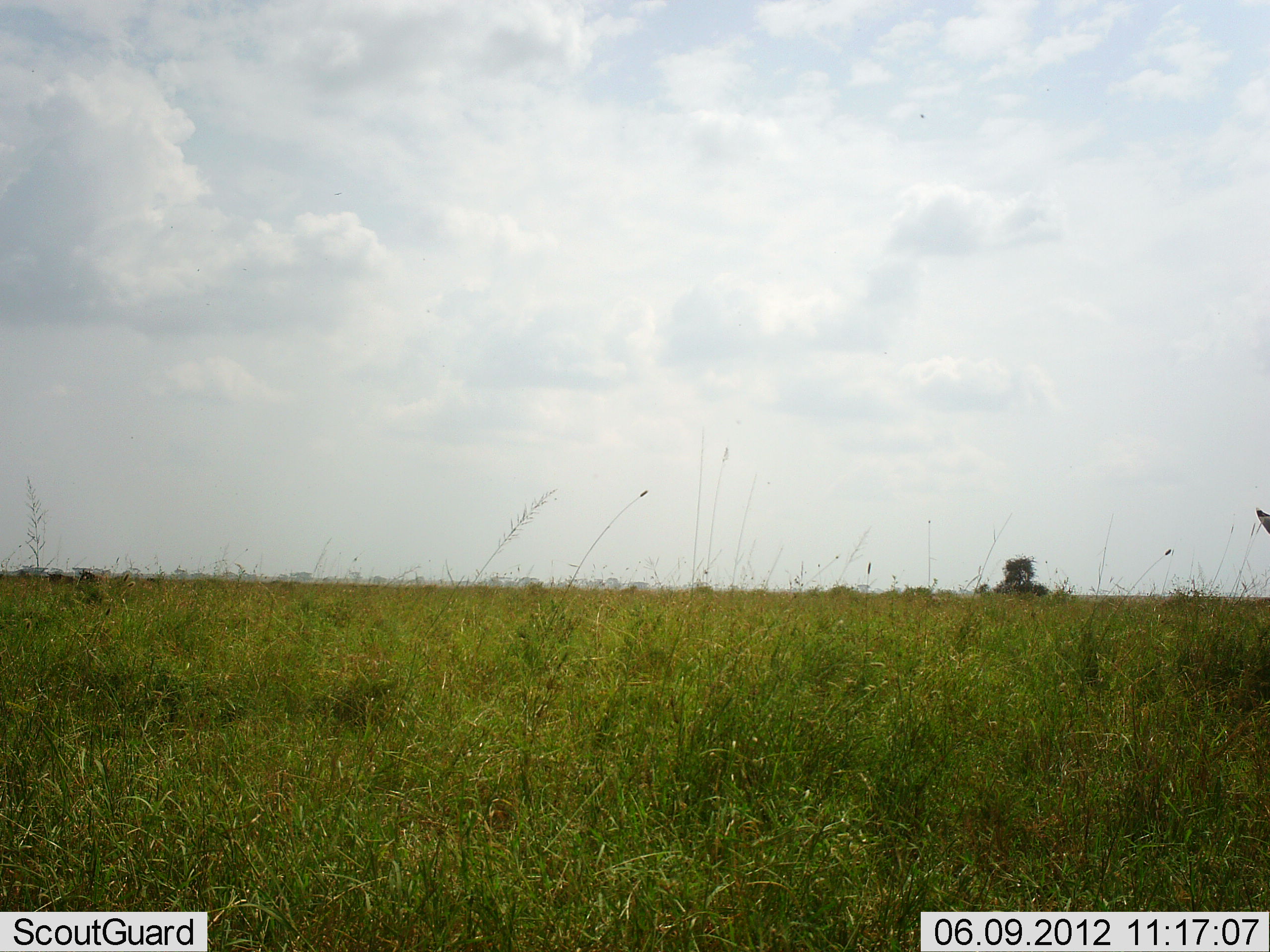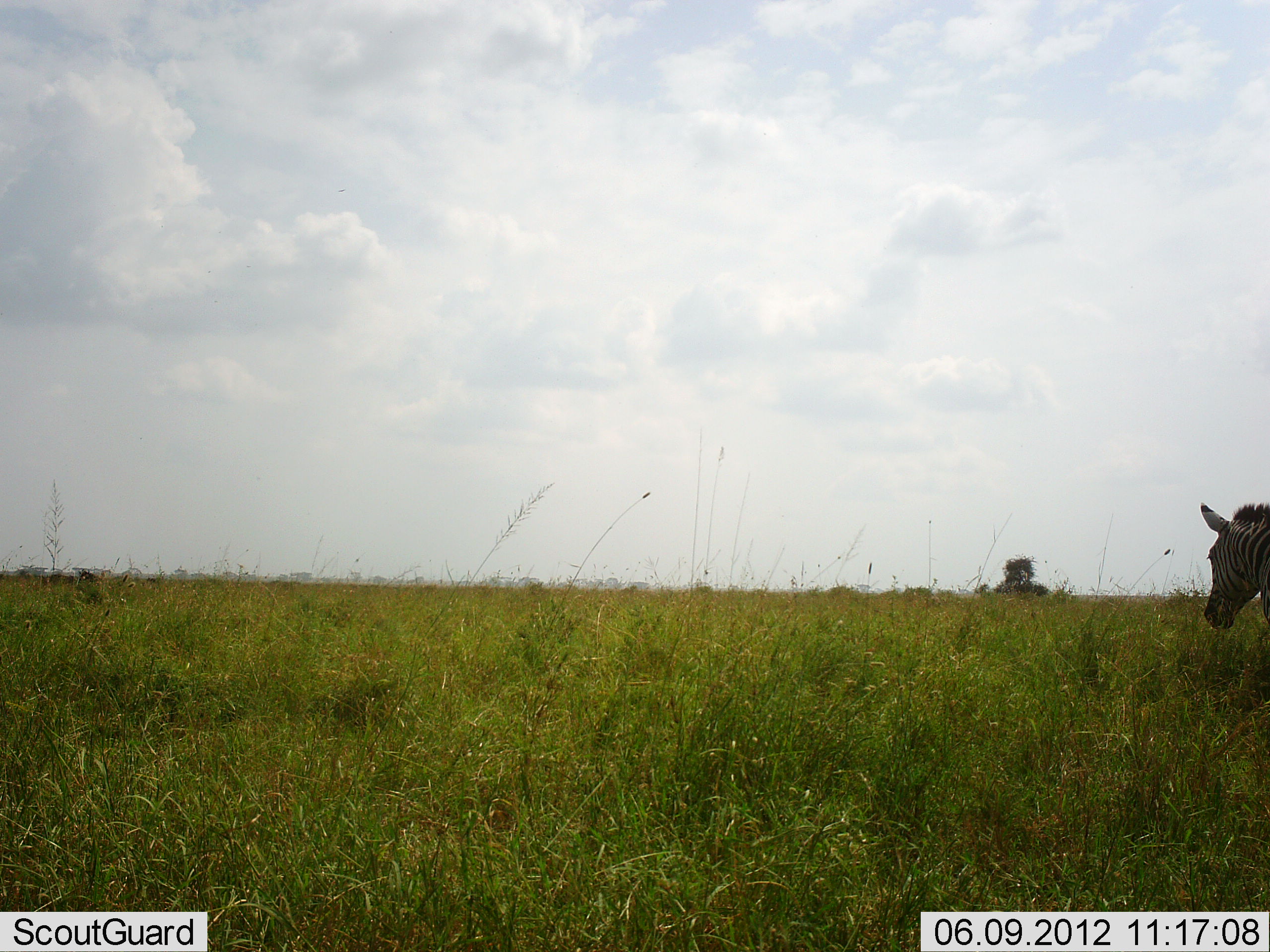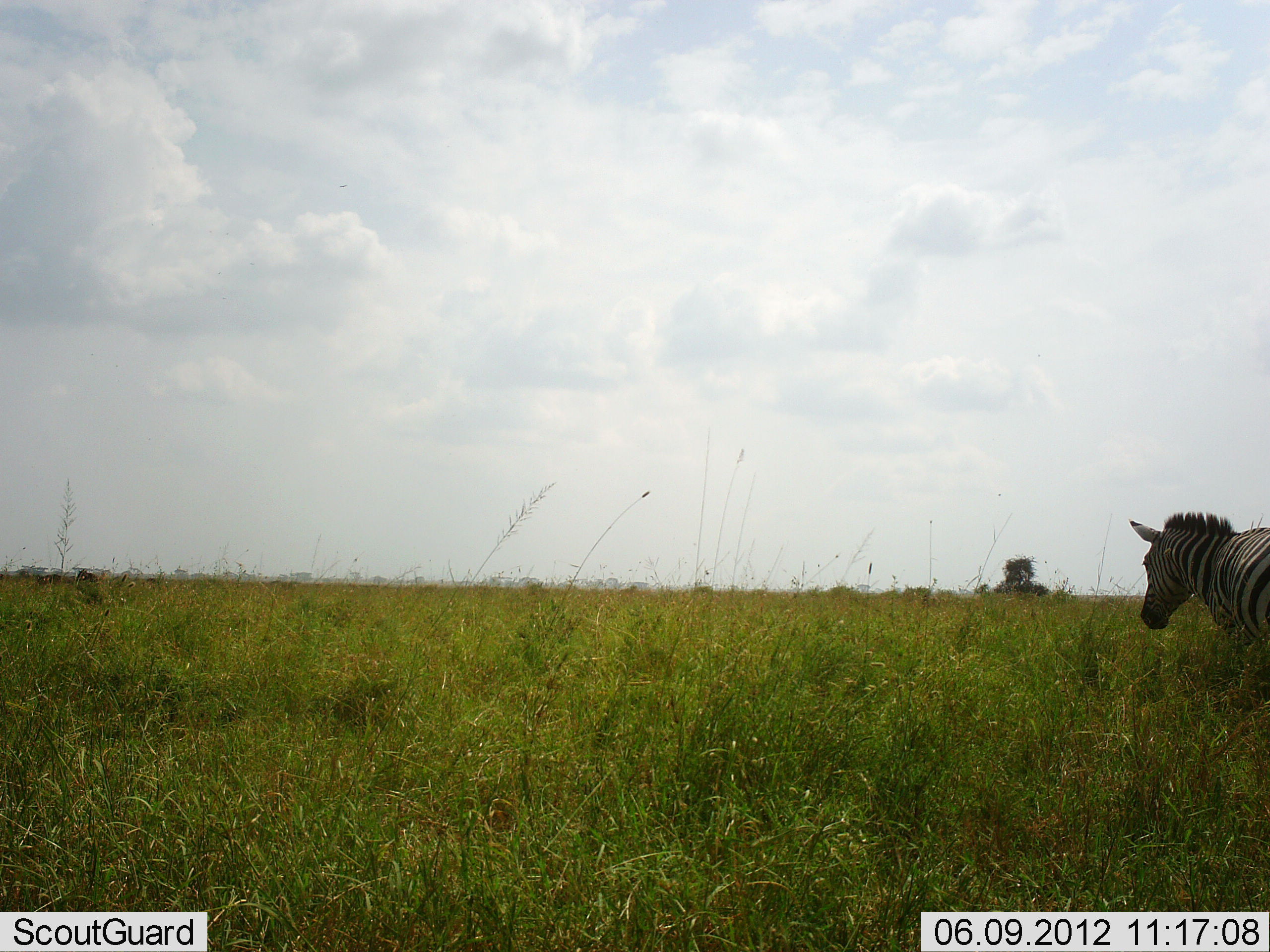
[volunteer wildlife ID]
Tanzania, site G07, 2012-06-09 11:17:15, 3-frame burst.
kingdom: Animalia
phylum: Chordata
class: Mammalia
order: Perissodactyla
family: Equidae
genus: Equus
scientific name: Equus quagga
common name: plains zebra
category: zebra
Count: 1.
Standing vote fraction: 0%.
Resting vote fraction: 0%.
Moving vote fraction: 100%.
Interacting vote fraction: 0%.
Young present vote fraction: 0%.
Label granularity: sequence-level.